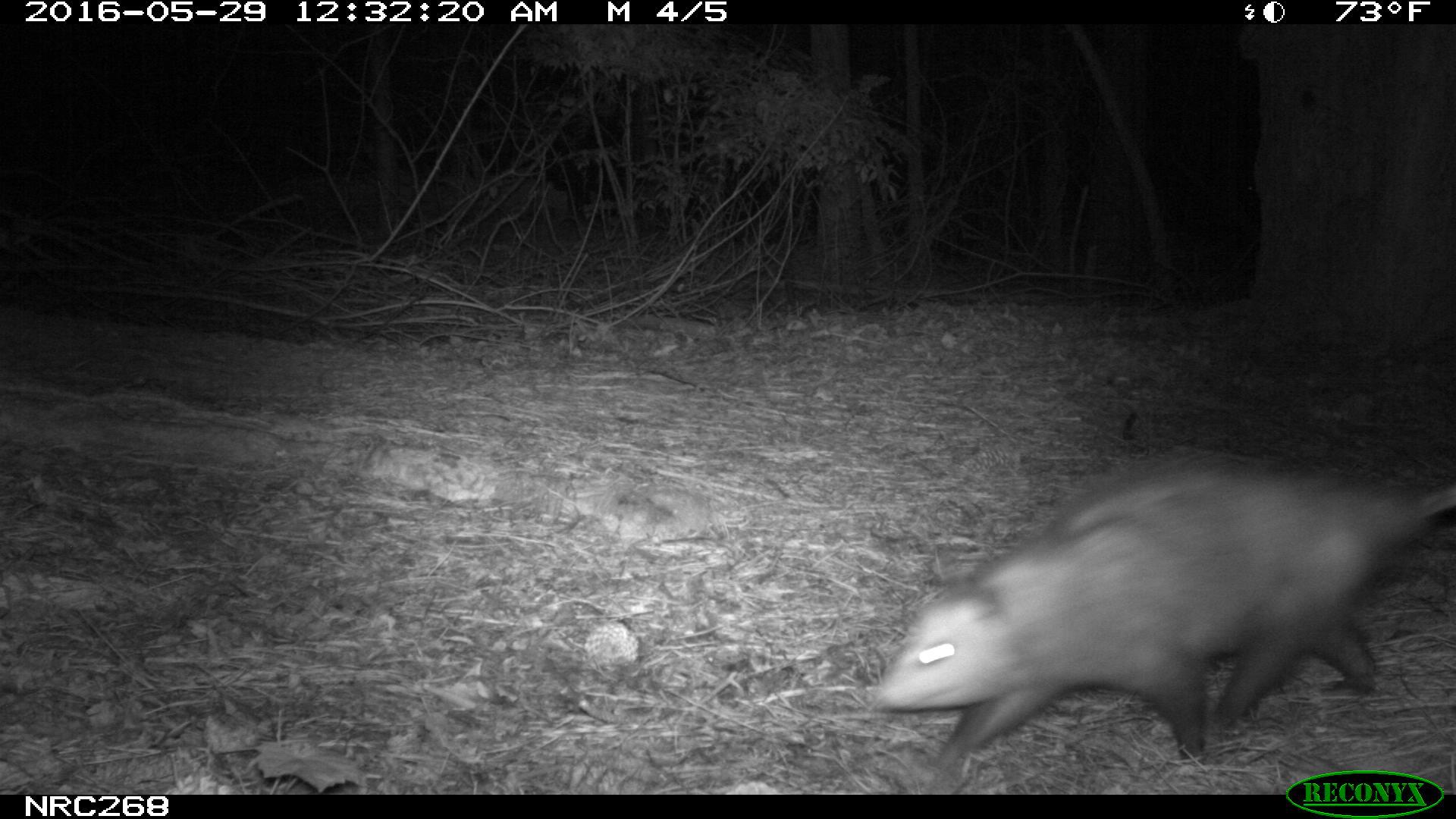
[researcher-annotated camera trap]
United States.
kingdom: Animalia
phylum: Chordata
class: Mammalia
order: Didelphimorphia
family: Didelphidae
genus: Didelphis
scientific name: Didelphis virginiana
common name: virginia opossum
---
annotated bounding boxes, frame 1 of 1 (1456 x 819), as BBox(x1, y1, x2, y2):
Virginia Opossum: BBox(870, 440, 1456, 781)